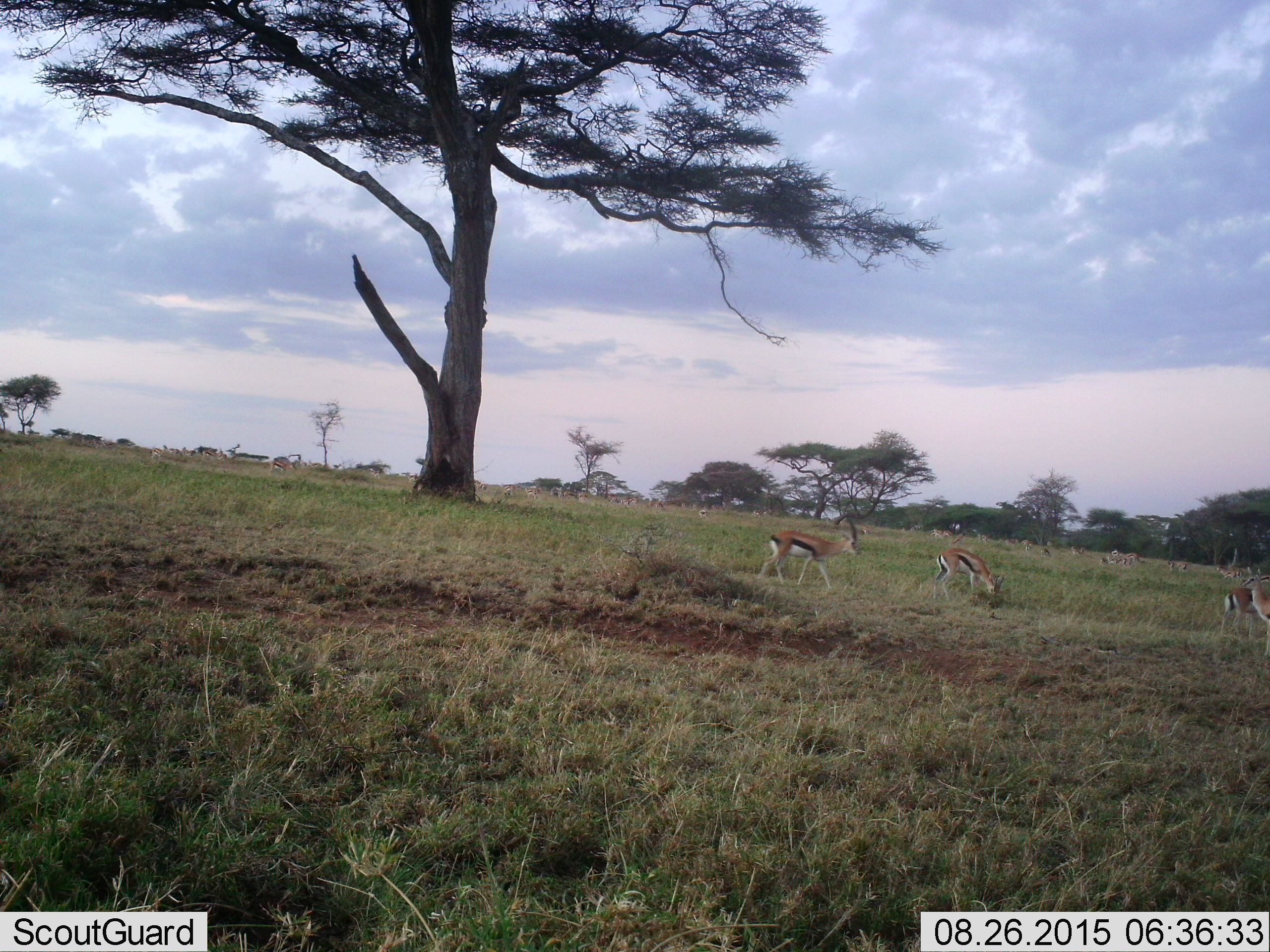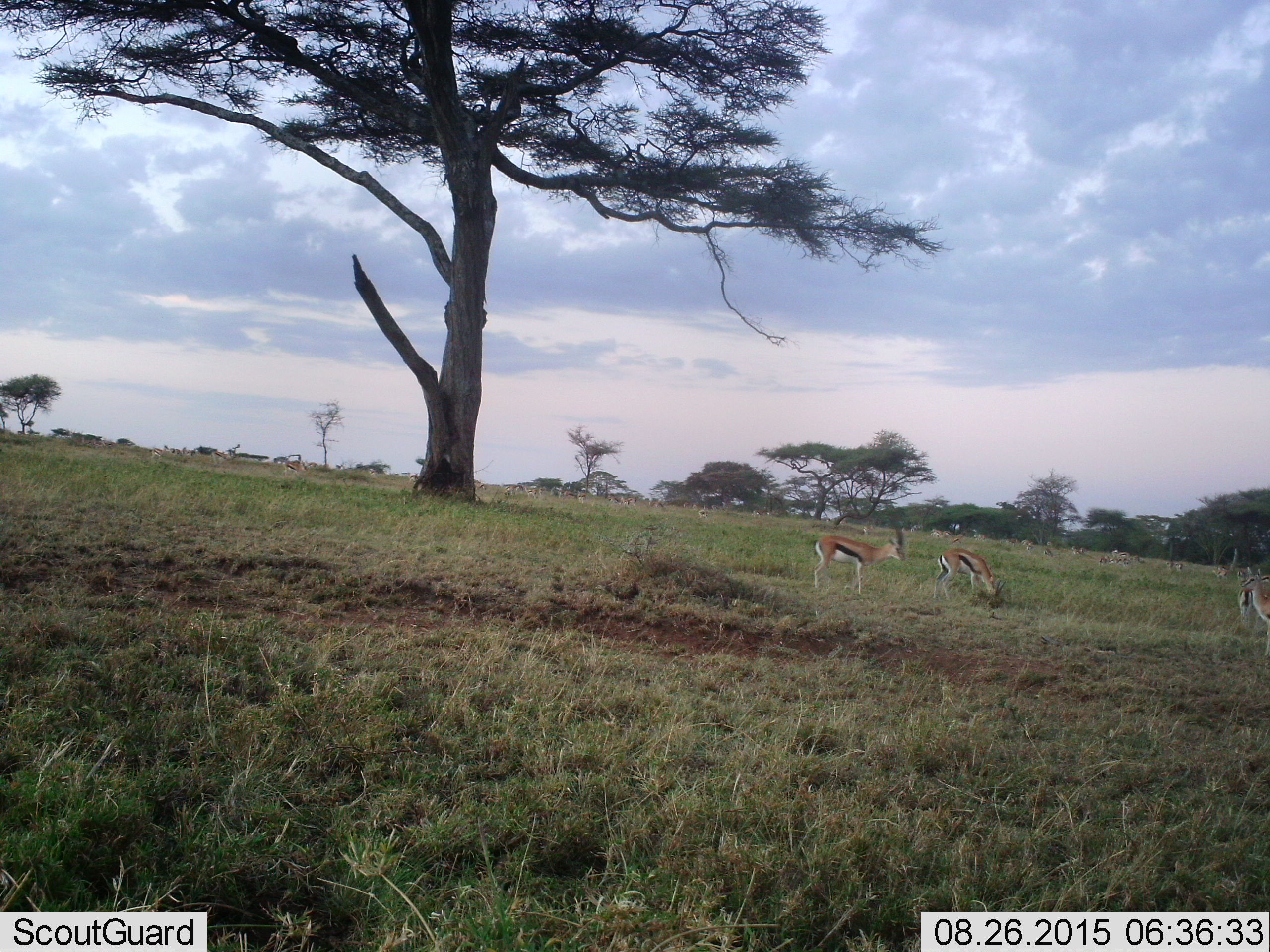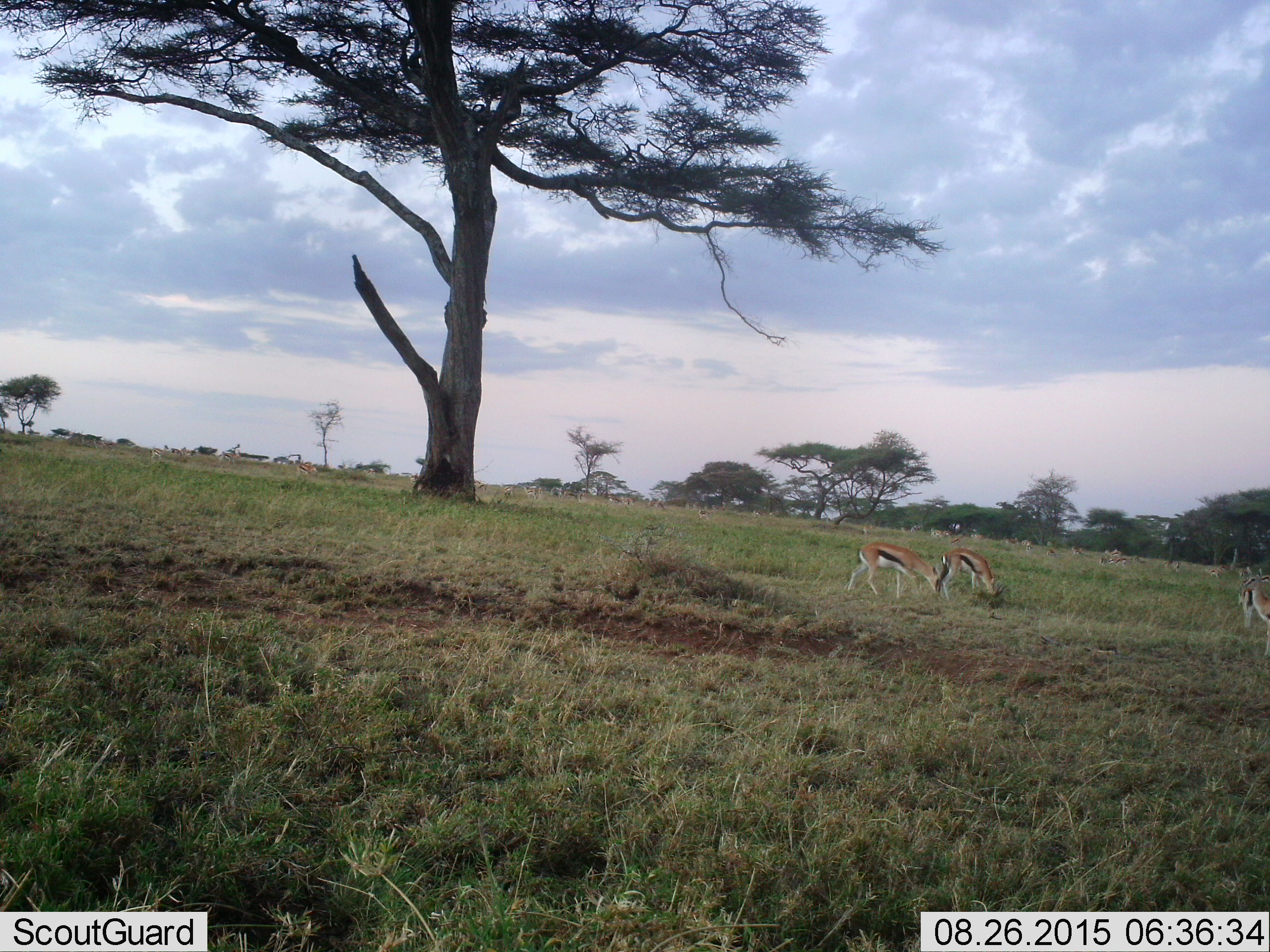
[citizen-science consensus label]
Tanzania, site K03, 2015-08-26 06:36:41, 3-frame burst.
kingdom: Animalia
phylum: Chordata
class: Mammalia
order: Artiodactyla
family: Bovidae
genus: Eudorcas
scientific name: Eudorcas thomsonii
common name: thomson's gazelle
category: gazellethomsons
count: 11-50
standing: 33%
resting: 0%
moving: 78%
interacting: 0%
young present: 11%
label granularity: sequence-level